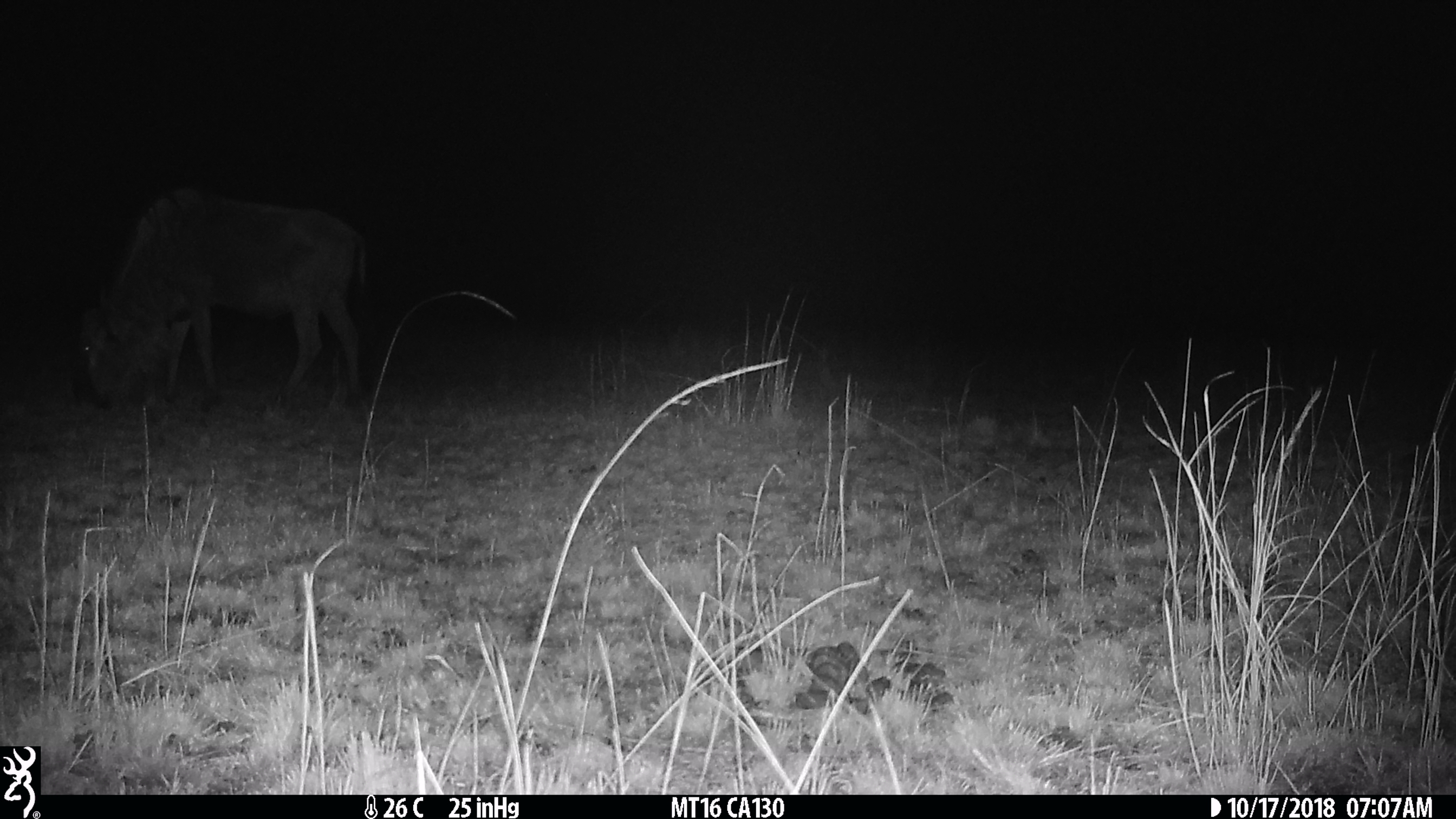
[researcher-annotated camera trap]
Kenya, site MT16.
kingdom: Animalia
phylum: Chordata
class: Mammalia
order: Artiodactyla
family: Bovidae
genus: Connochaetes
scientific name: Connochaetes taurinus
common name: blue wildebeest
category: wildebeest